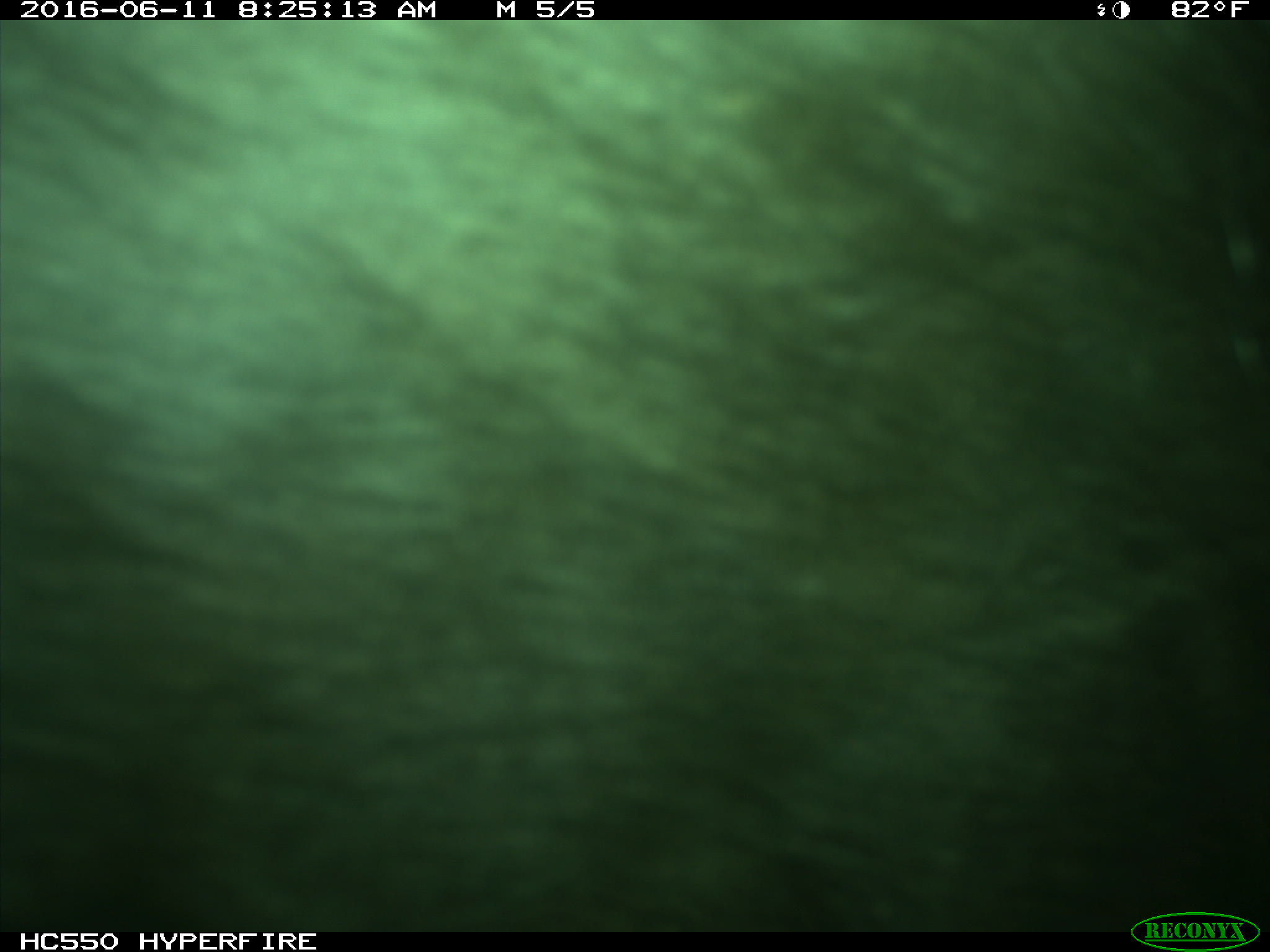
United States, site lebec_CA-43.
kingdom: Animalia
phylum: Chordata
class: Mammalia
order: Artiodactyla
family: Bovidae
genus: Bos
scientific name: Bos taurus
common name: domestic cow